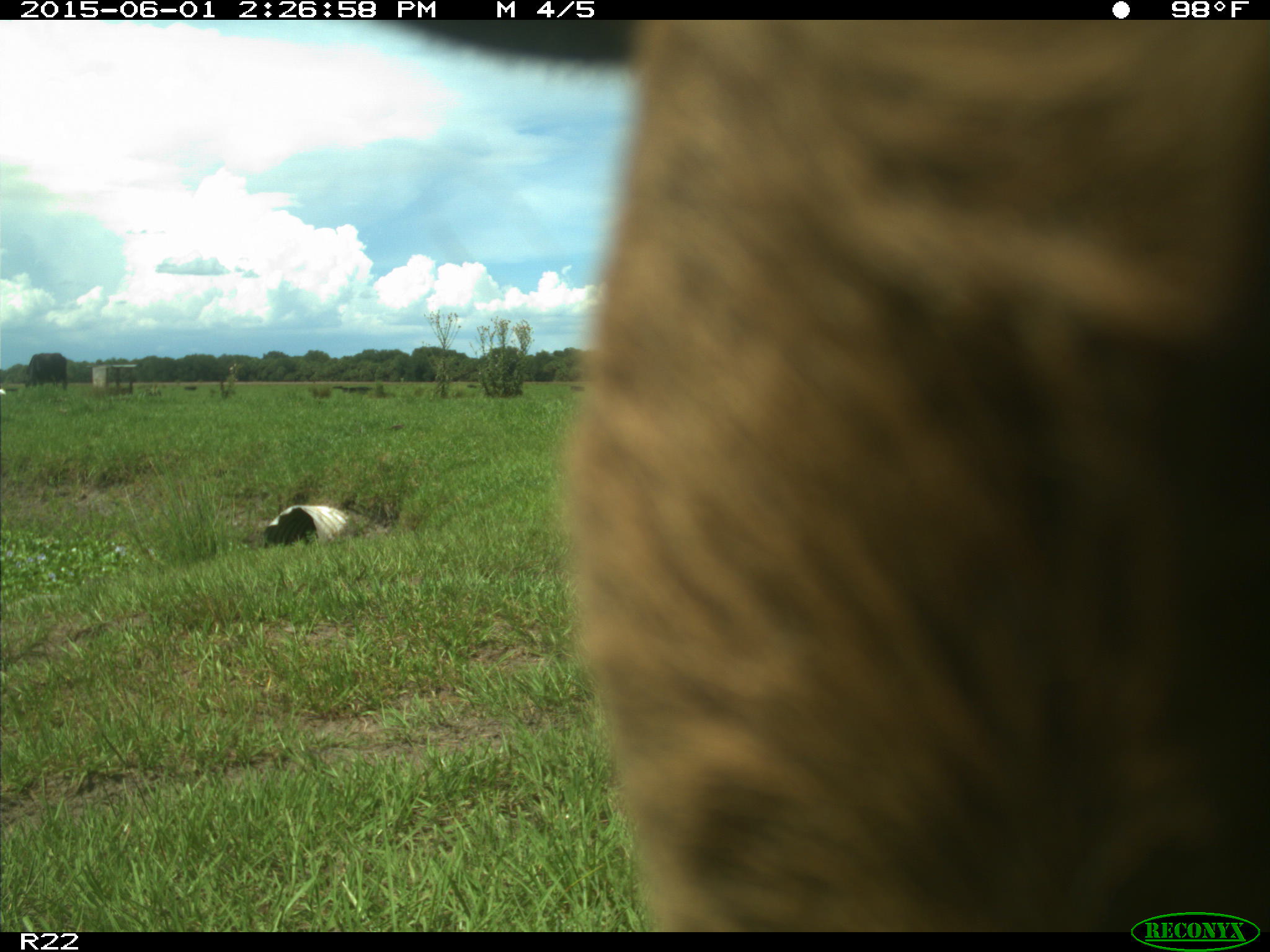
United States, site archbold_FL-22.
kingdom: Animalia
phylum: Chordata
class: Mammalia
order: Artiodactyla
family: Bovidae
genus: Bos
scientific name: Bos taurus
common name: domestic cow